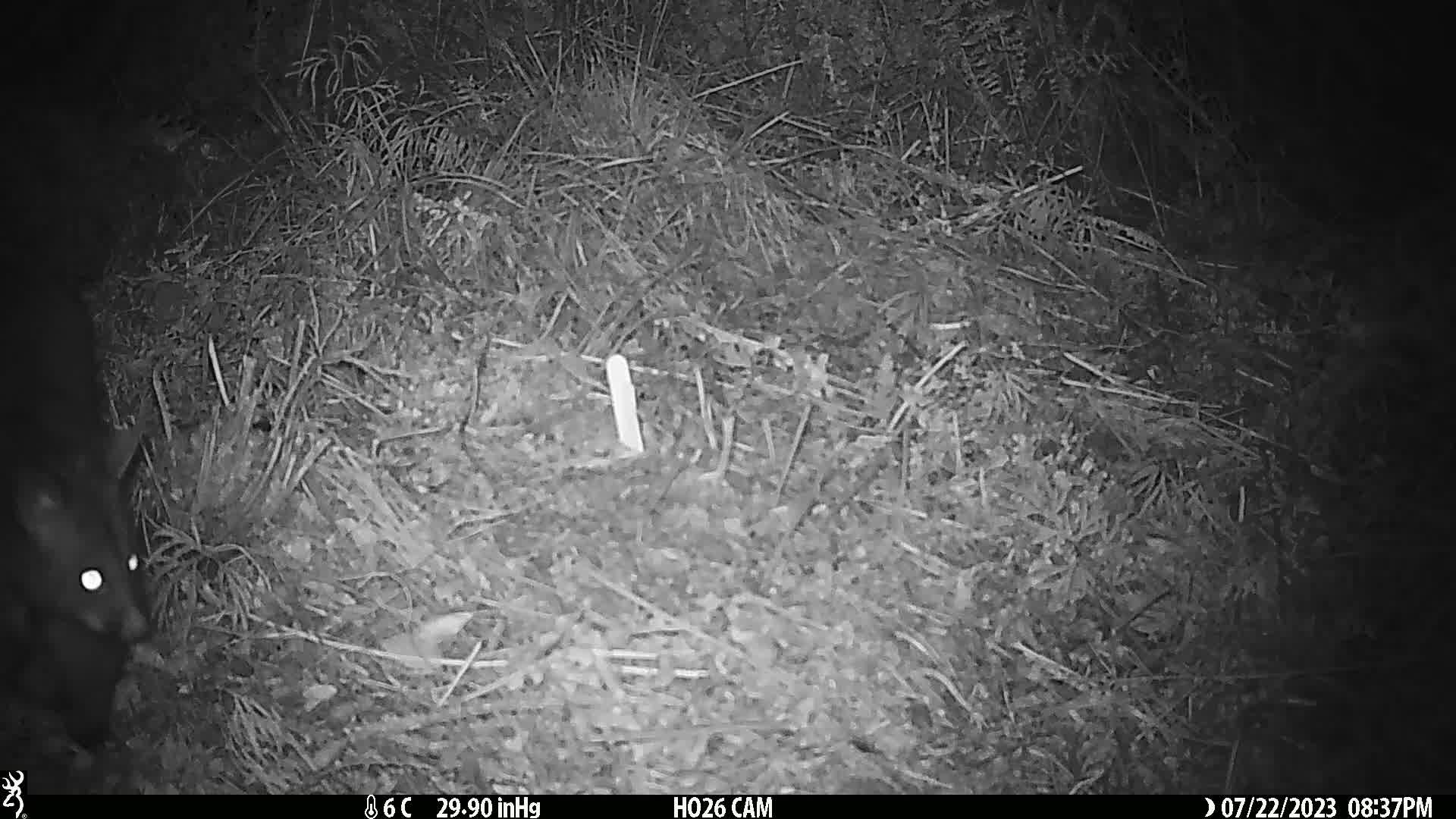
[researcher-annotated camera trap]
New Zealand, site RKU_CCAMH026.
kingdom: Animalia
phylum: Chordata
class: Mammalia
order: Diprotodontia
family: Phalangeridae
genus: Trichosurus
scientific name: Trichosurus vulpecula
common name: common brushtail possum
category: possum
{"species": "possum (common brushtail possum) (Trichosurus vulpecula)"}